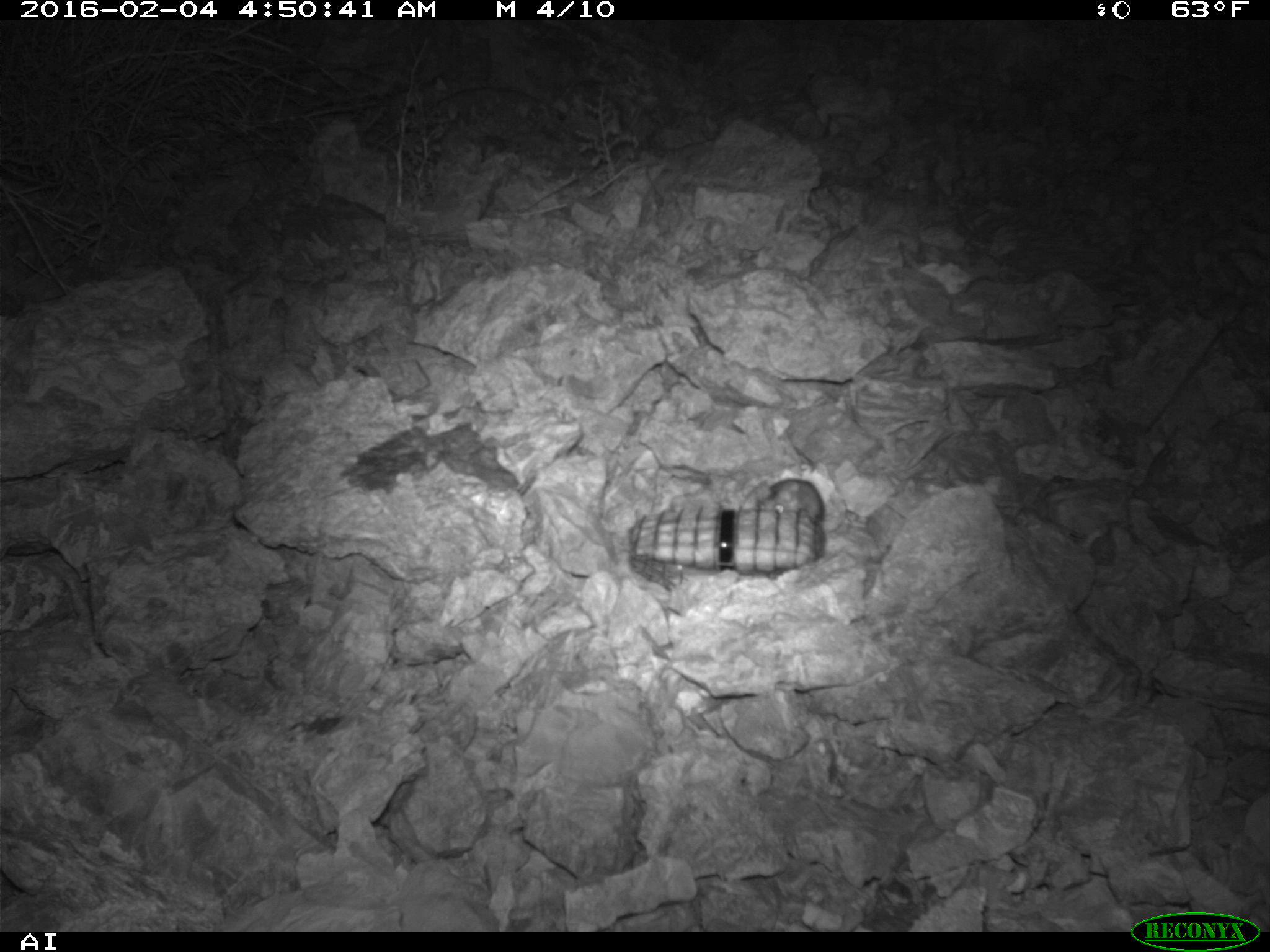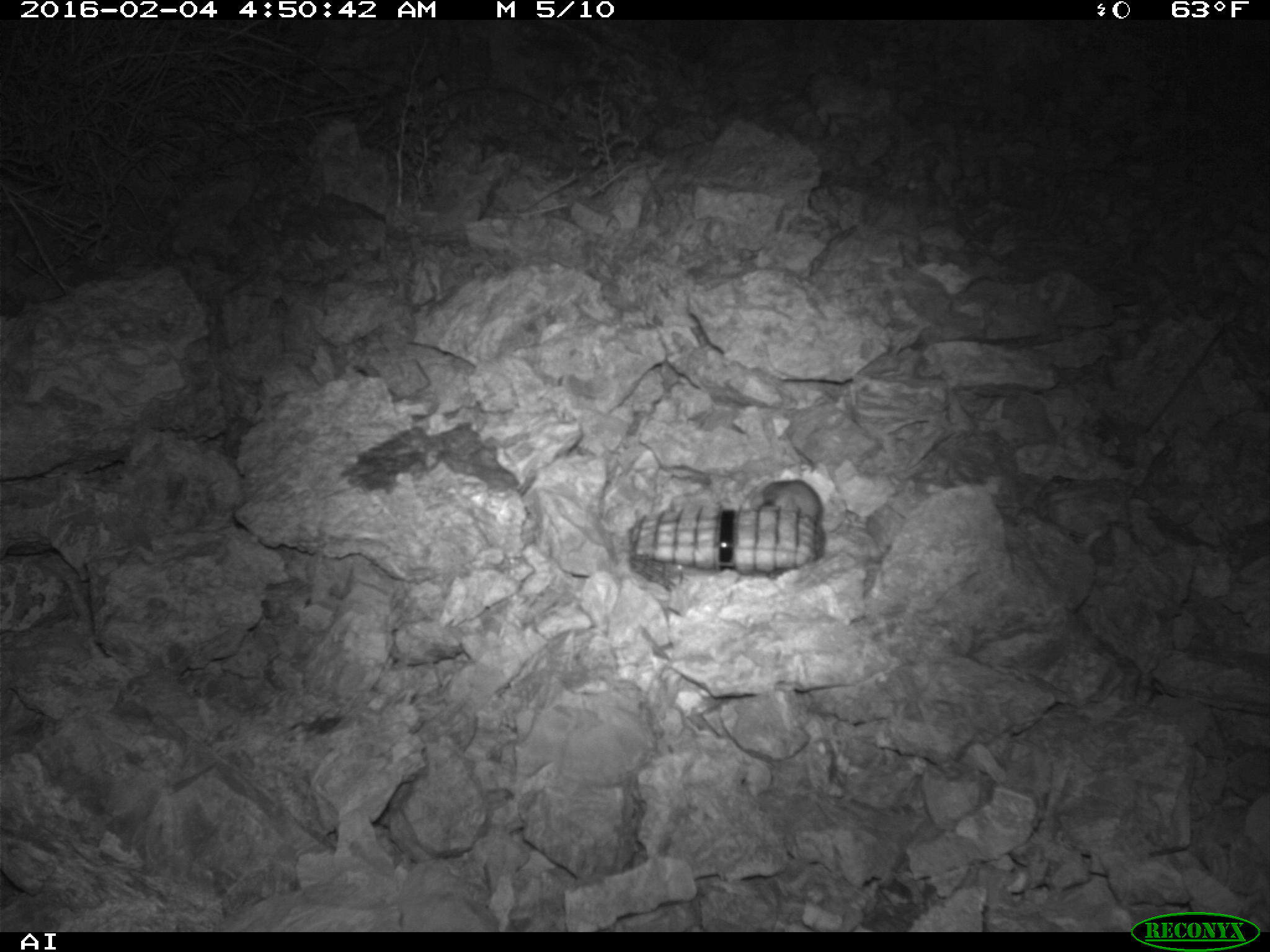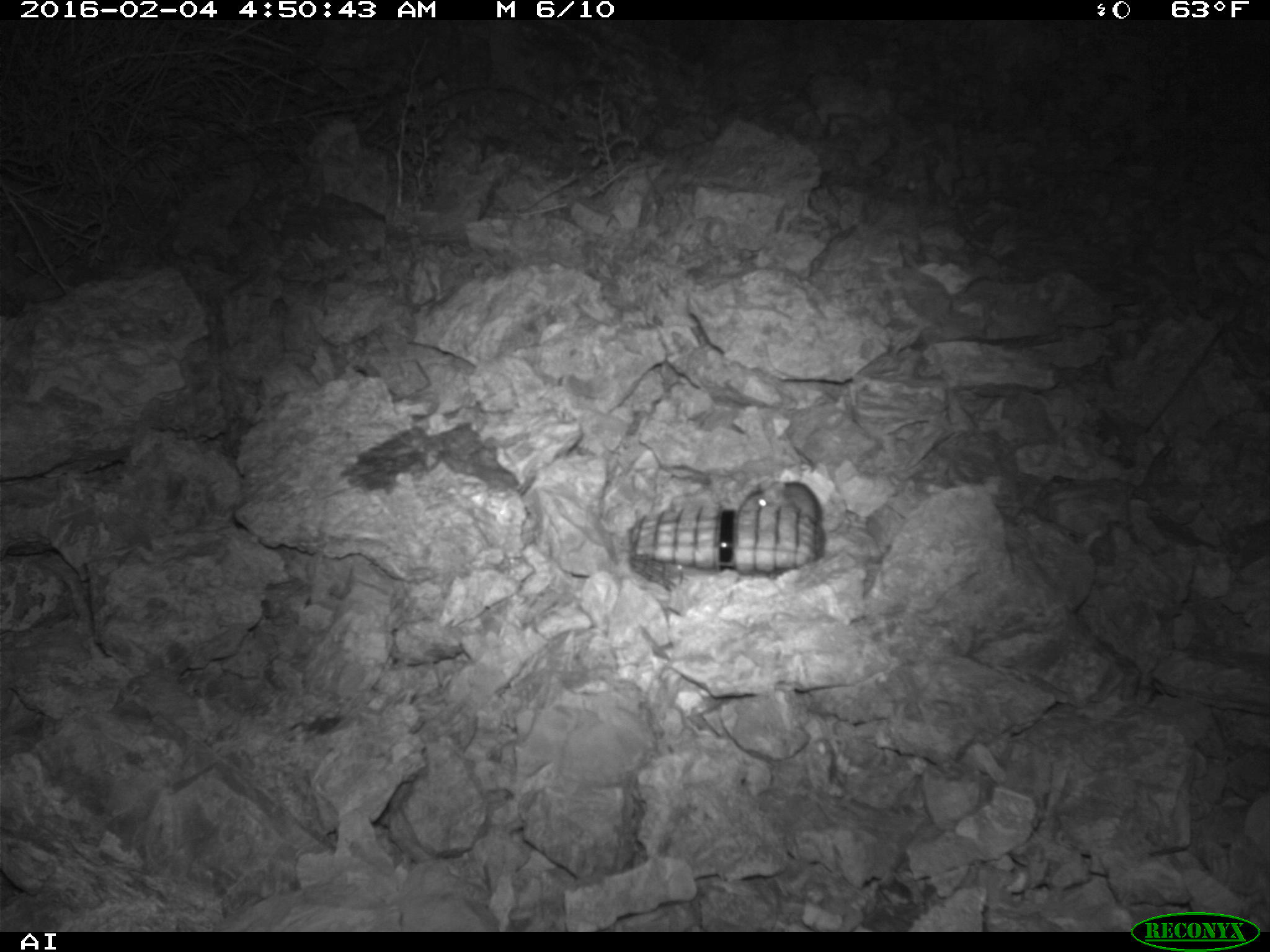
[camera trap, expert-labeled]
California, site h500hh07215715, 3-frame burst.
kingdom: Animalia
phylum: Chordata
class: Mammalia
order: Rodentia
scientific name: Rodentia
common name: rodent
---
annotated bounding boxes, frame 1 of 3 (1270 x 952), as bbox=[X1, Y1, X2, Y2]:
rodent: bbox=[740, 478, 824, 521]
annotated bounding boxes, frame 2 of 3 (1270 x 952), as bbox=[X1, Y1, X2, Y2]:
rodent: bbox=[753, 478, 822, 523]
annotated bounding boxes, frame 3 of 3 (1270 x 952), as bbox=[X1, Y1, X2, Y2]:
rodent: bbox=[738, 469, 825, 523]